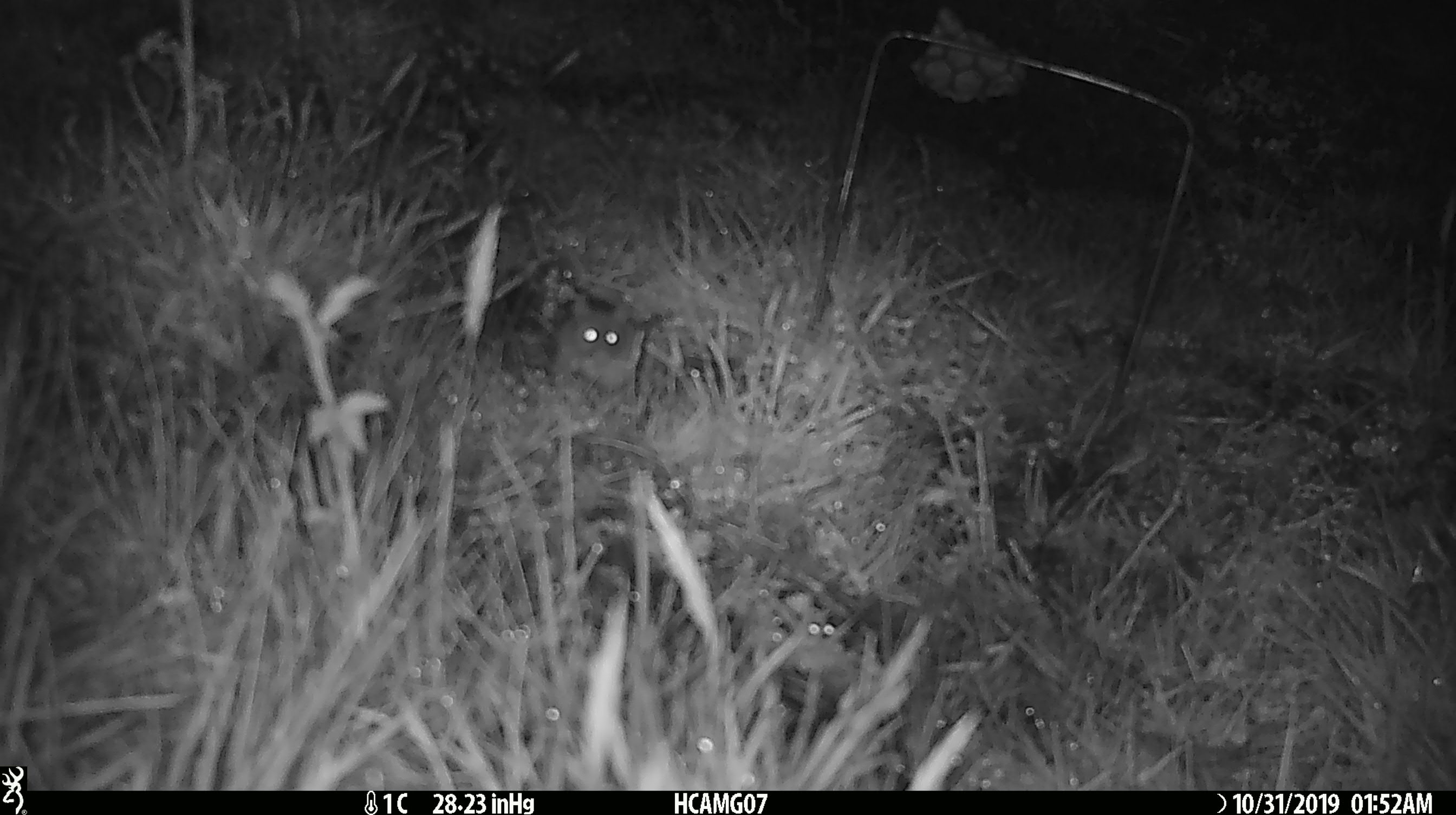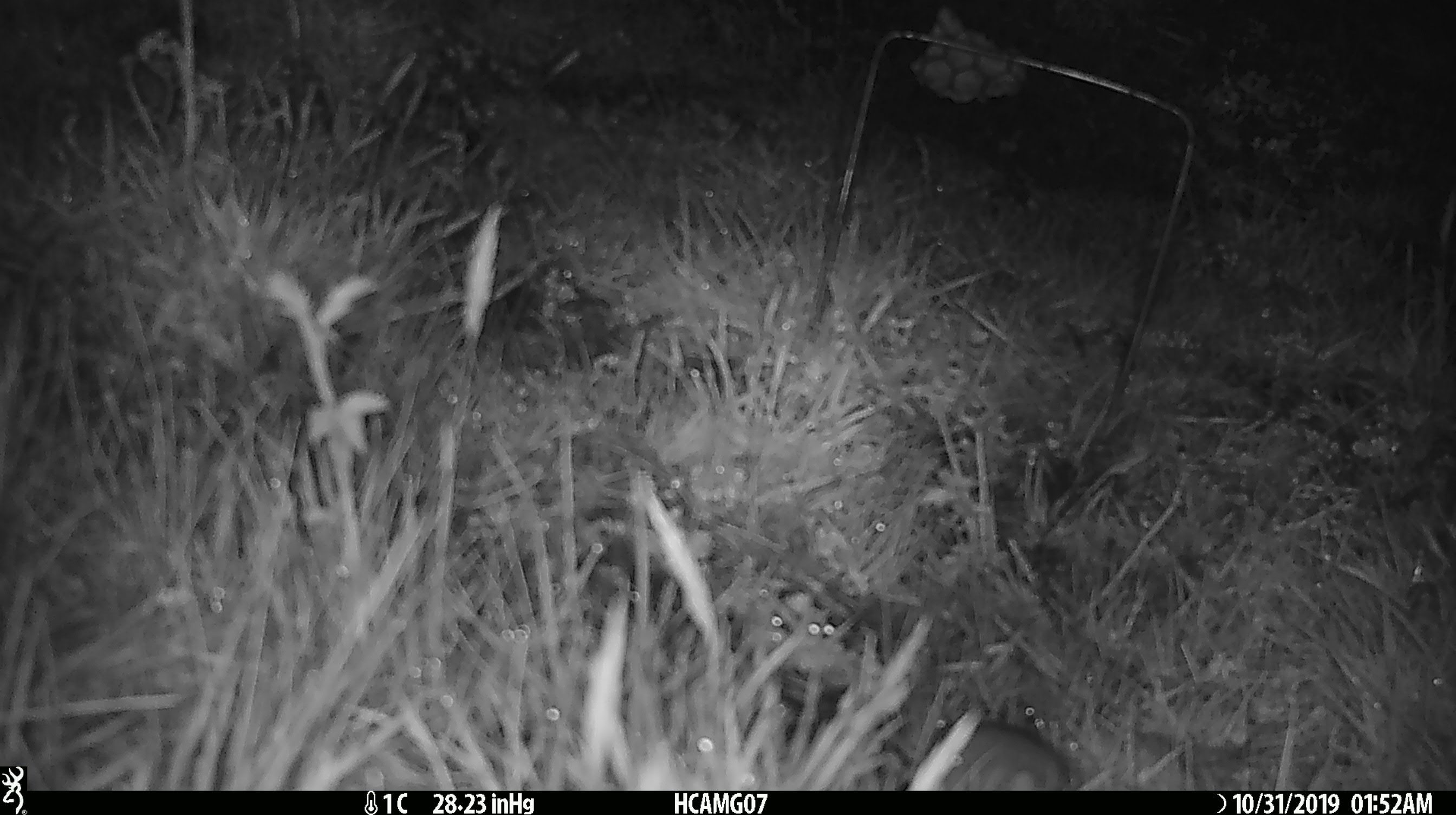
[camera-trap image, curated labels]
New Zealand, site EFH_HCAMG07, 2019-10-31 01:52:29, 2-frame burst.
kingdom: Animalia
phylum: Chordata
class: Mammalia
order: Rodentia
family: Muridae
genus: Mus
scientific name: Mus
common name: mouse